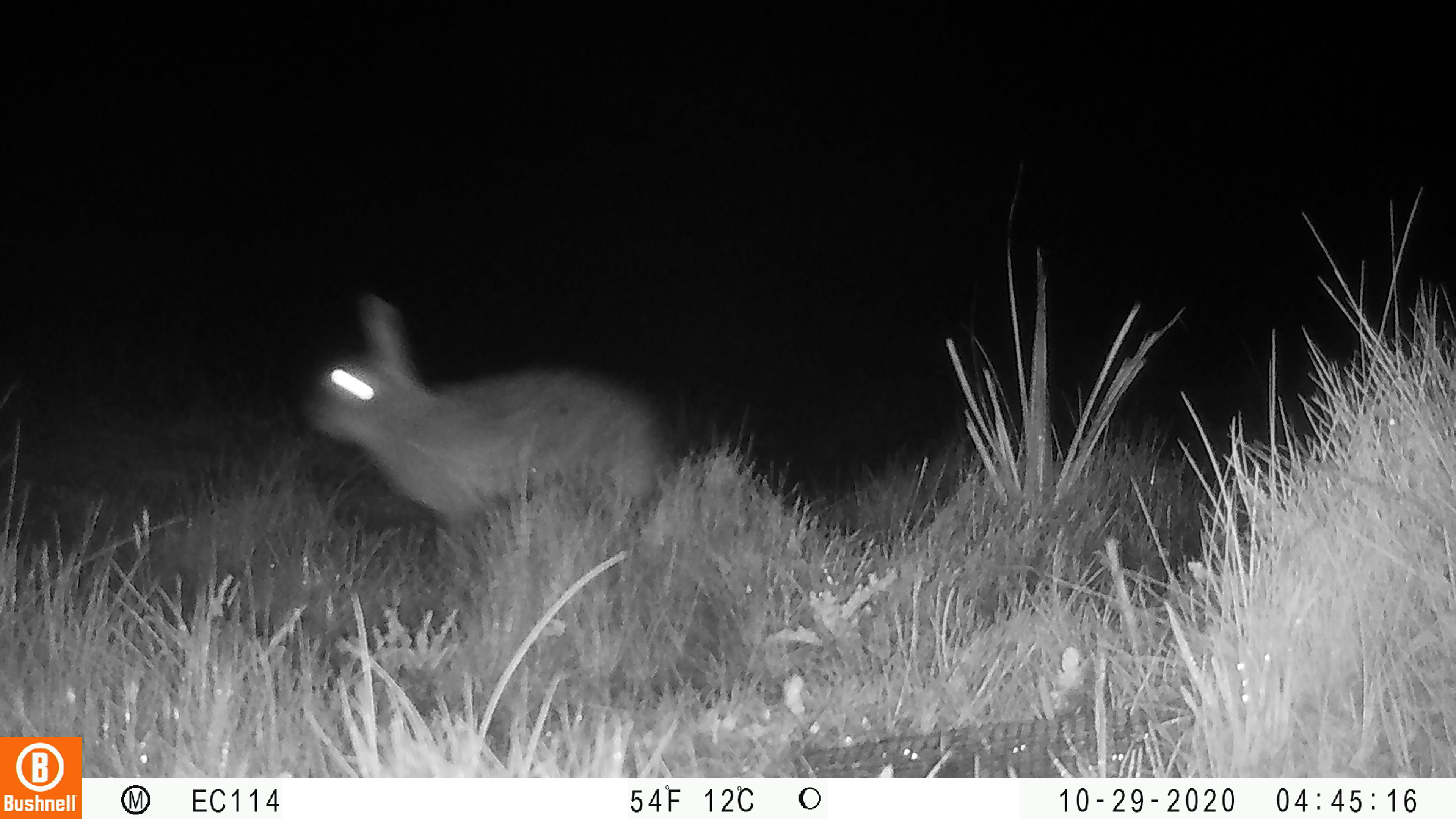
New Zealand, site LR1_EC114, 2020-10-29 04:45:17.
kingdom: Animalia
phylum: Chordata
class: Mammalia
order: Lagomorpha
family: Leporidae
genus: Oryctolagus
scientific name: Oryctolagus cuniculus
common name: european rabbit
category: rabbit